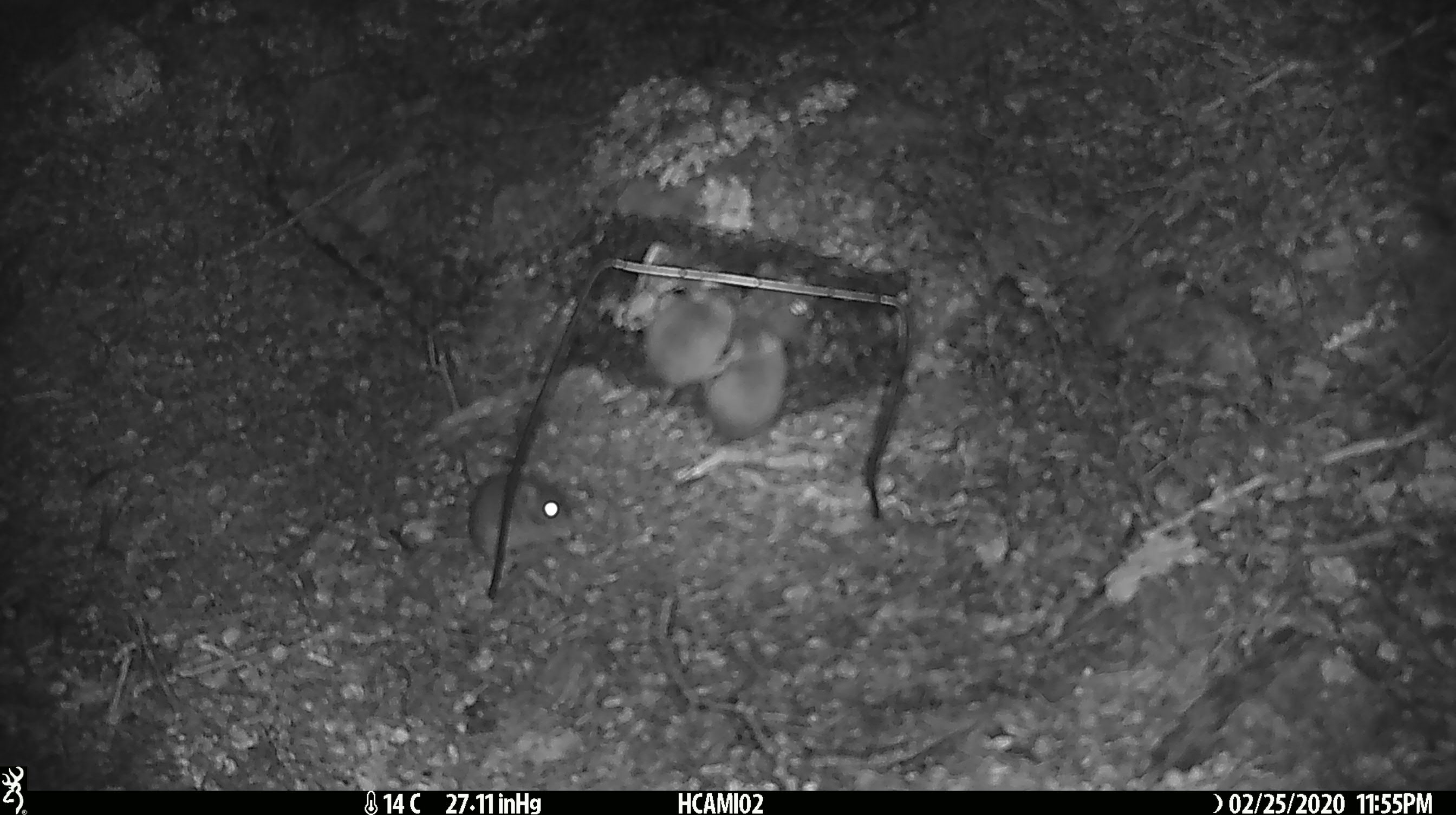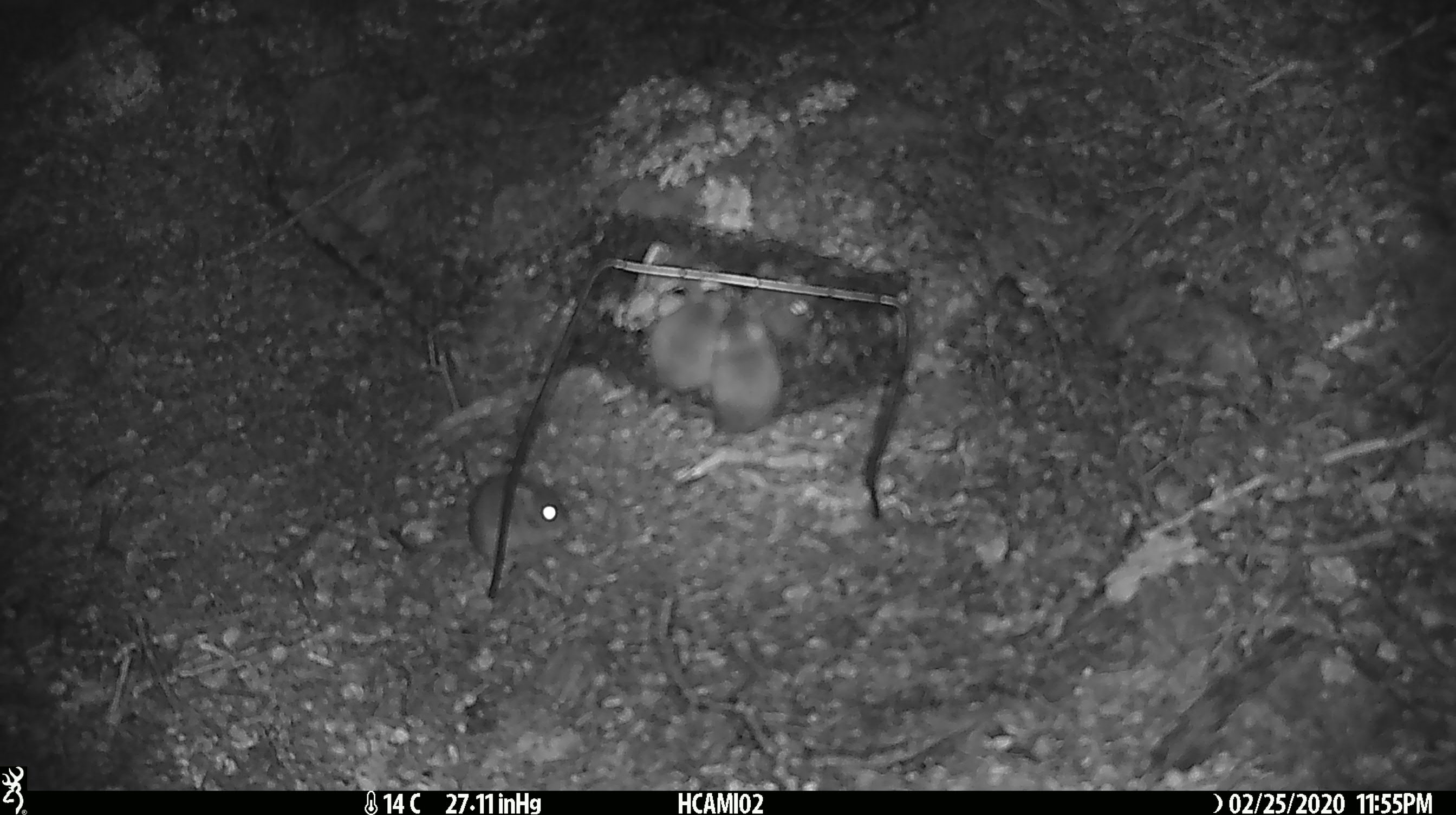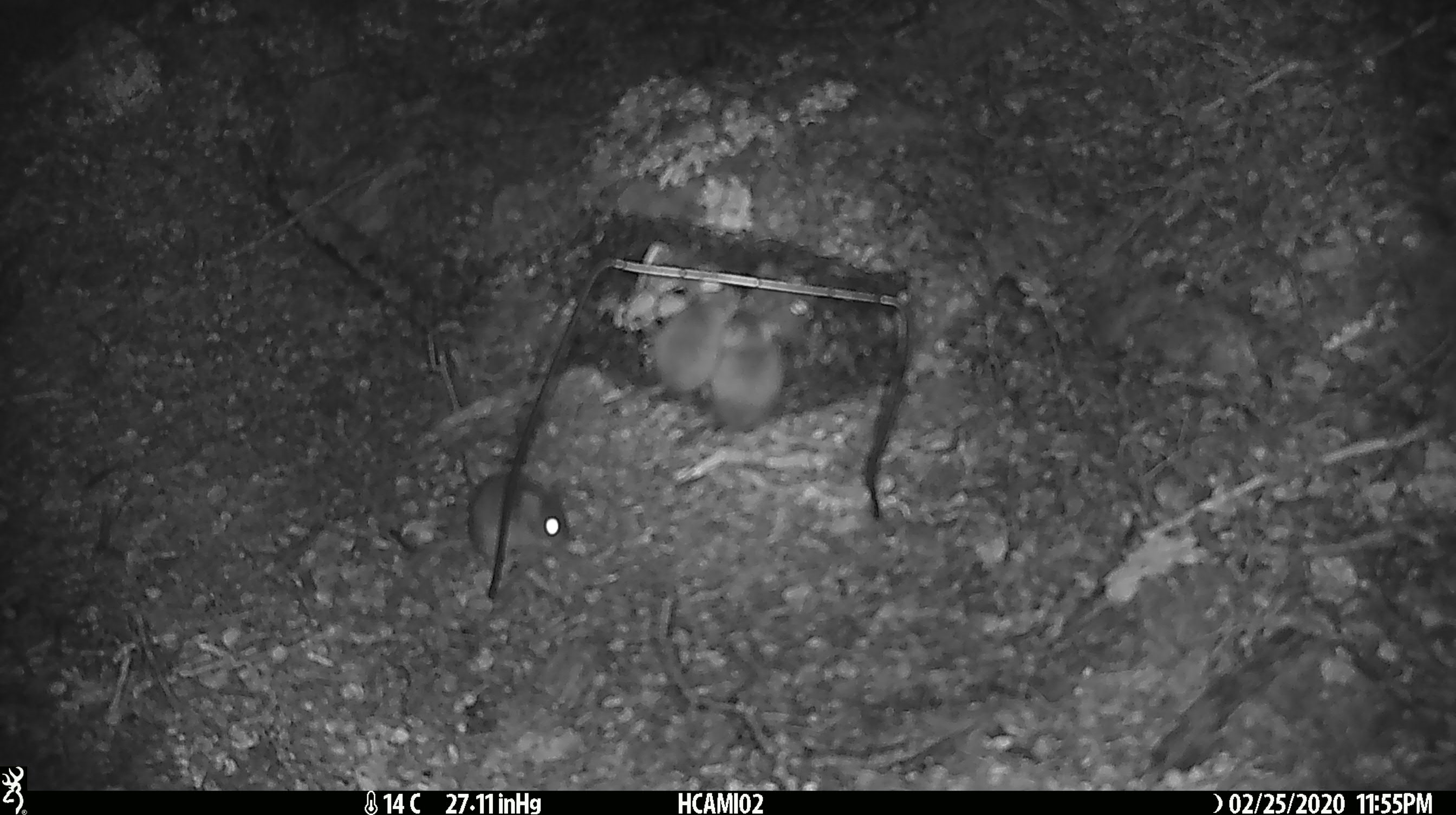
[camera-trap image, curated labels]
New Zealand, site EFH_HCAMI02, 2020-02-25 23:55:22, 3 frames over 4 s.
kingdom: Animalia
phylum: Chordata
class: Mammalia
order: Rodentia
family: Muridae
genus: Mus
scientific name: Mus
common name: mouse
Mouse (Mus).